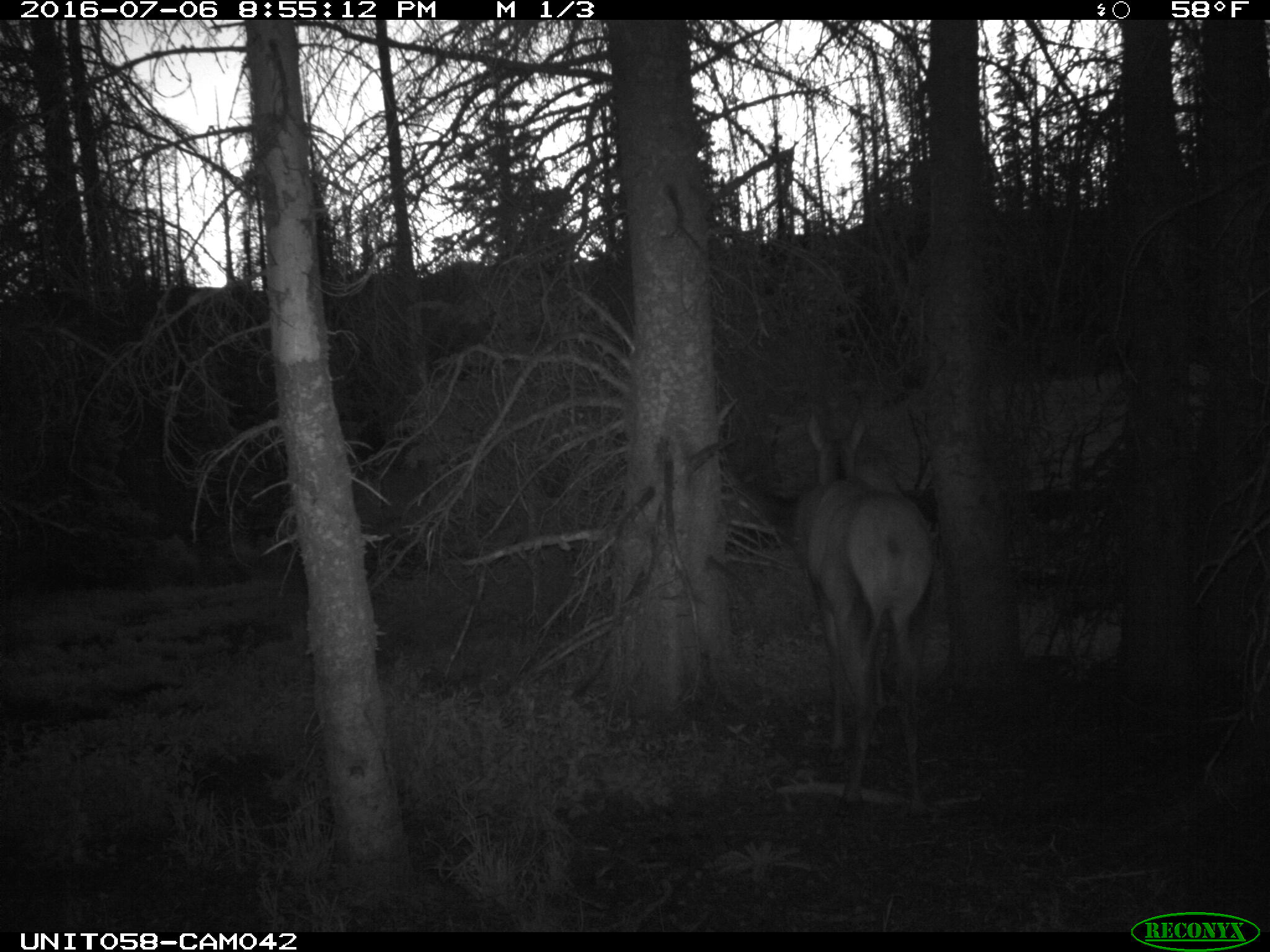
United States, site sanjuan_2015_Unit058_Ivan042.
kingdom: Animalia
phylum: Chordata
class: Mammalia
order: Artiodactyla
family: Cervidae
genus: Cervus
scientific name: Cervus elaphus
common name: red deer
Cervus elaphus (red deer).